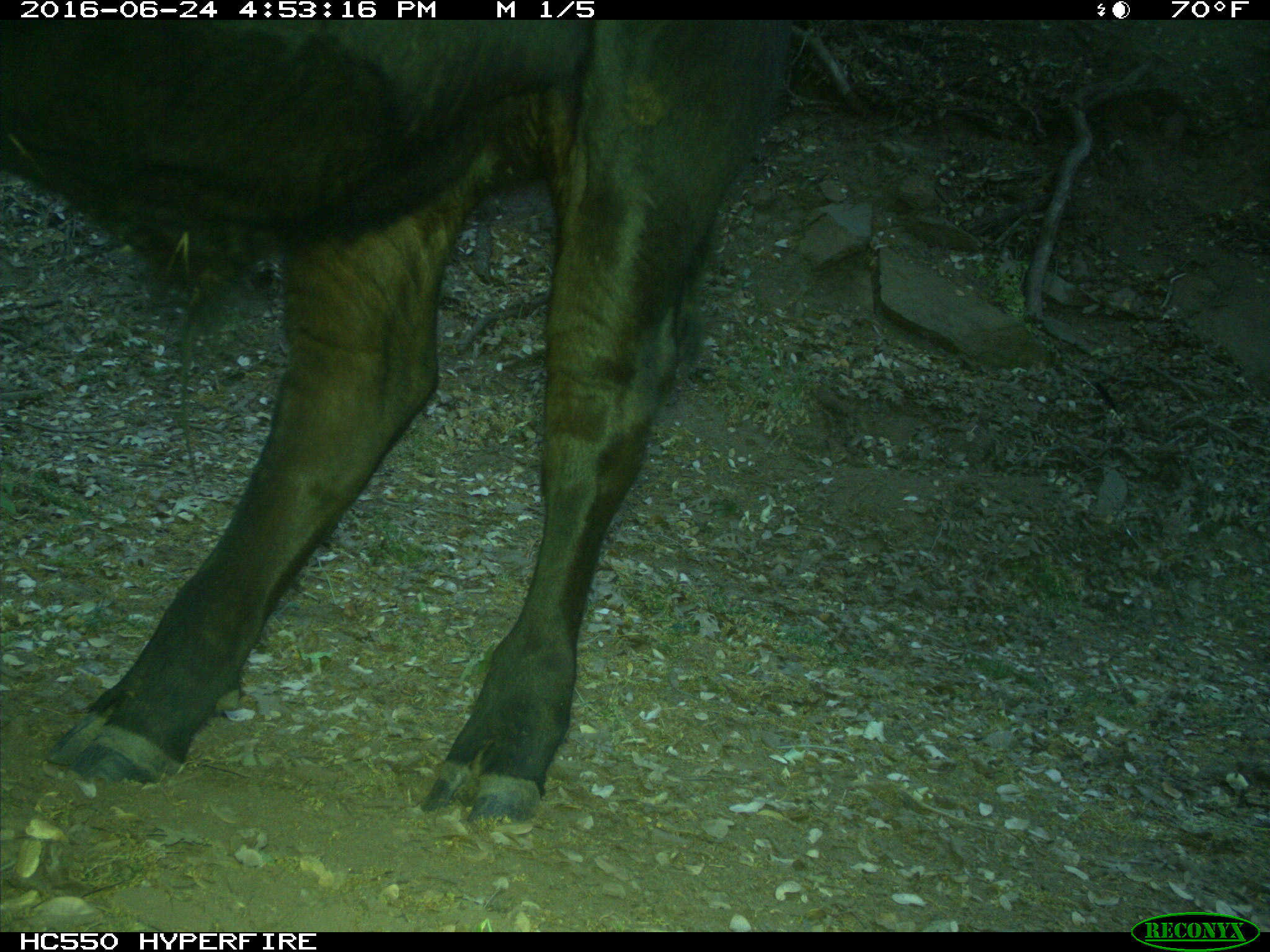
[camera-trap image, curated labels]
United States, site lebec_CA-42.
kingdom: Animalia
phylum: Chordata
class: Mammalia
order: Artiodactyla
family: Bovidae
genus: Bos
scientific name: Bos taurus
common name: domestic cow